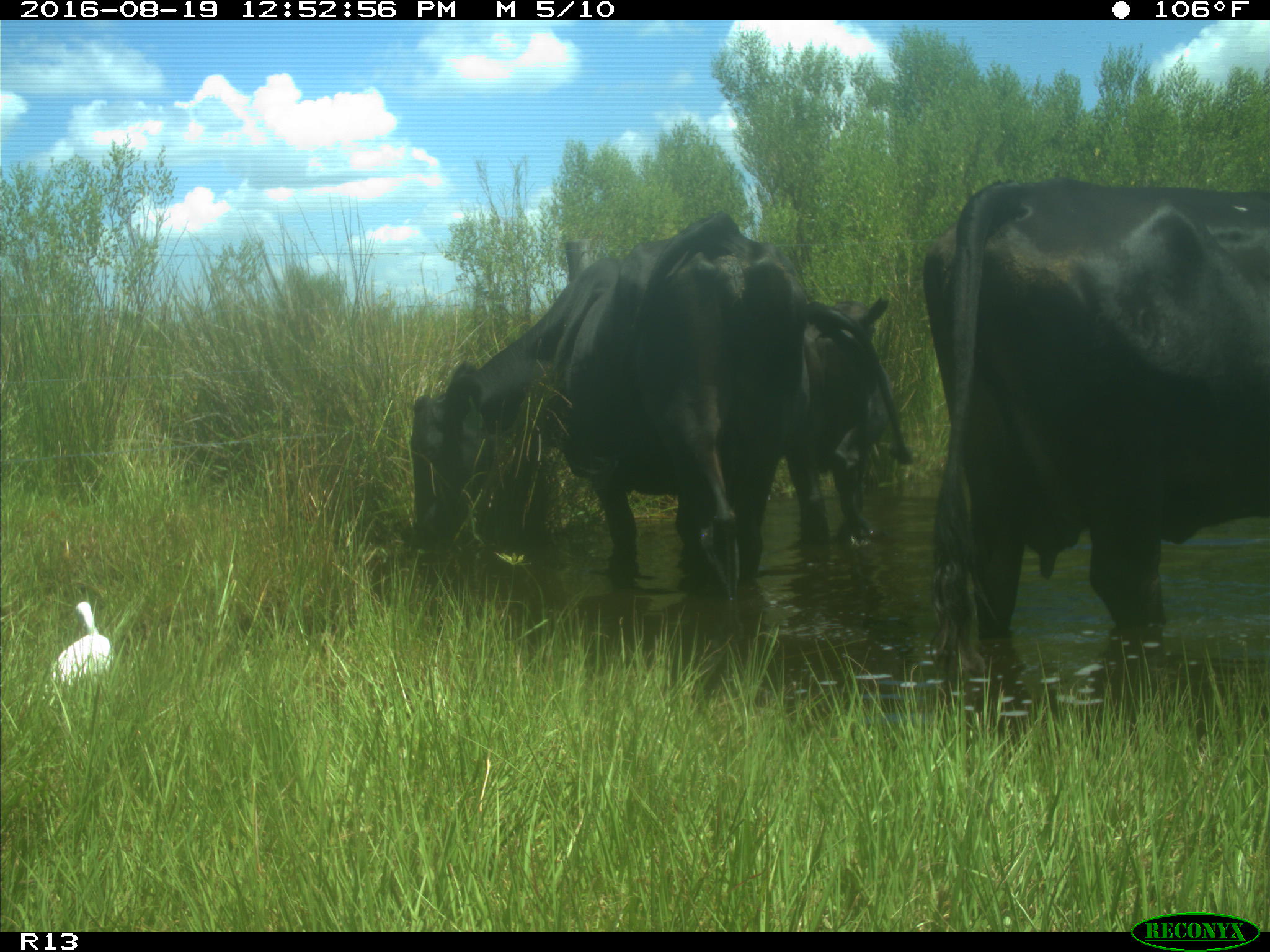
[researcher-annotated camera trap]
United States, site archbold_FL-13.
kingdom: Animalia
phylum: Chordata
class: Mammalia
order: Artiodactyla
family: Bovidae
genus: Bos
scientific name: Bos taurus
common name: domestic cow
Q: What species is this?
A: Bos taurus (domestic cow).